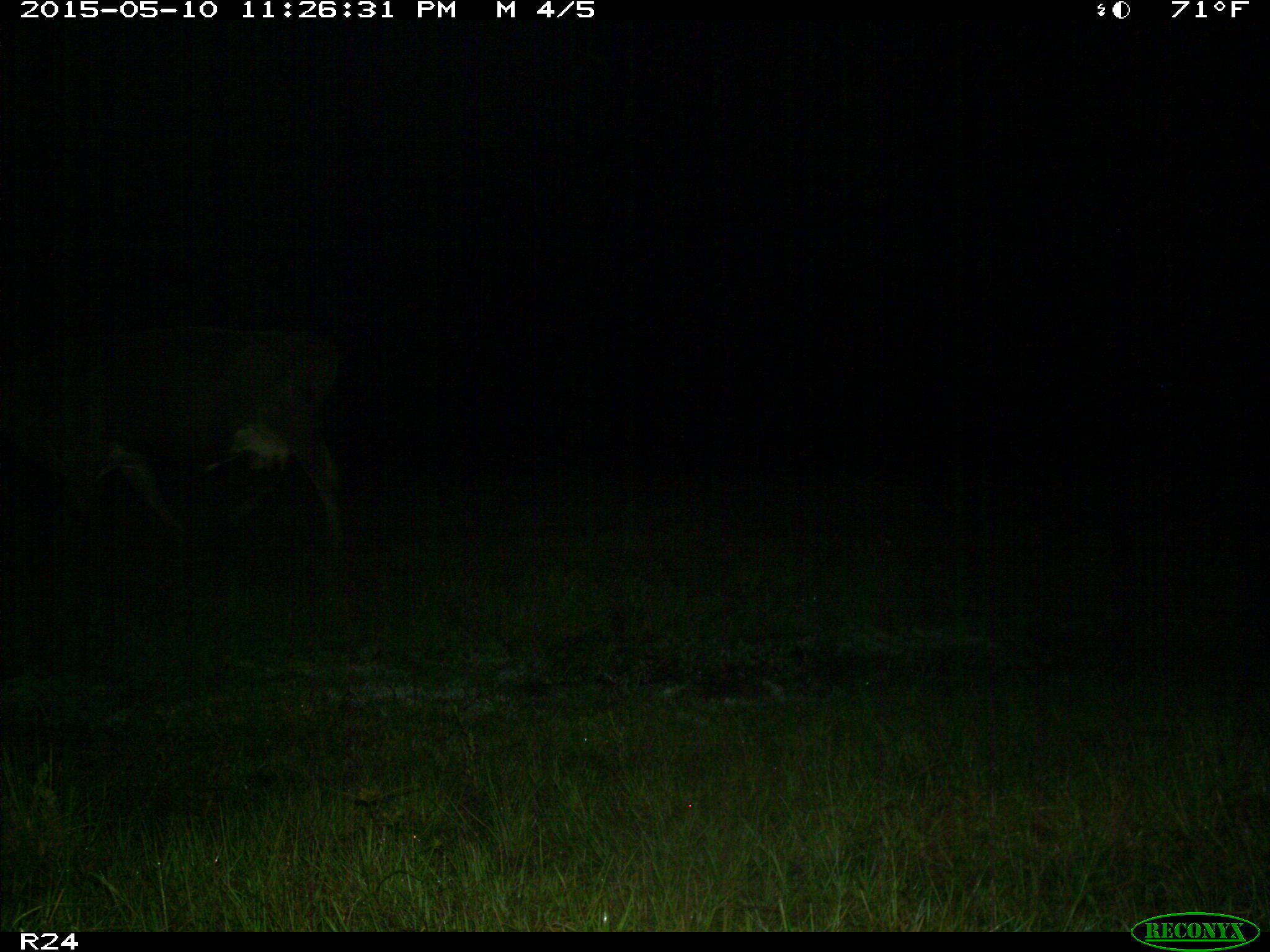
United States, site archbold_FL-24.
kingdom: Animalia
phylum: Chordata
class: Mammalia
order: Artiodactyla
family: Bovidae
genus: Bos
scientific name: Bos taurus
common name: domestic cow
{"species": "Bos taurus (domestic cow)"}